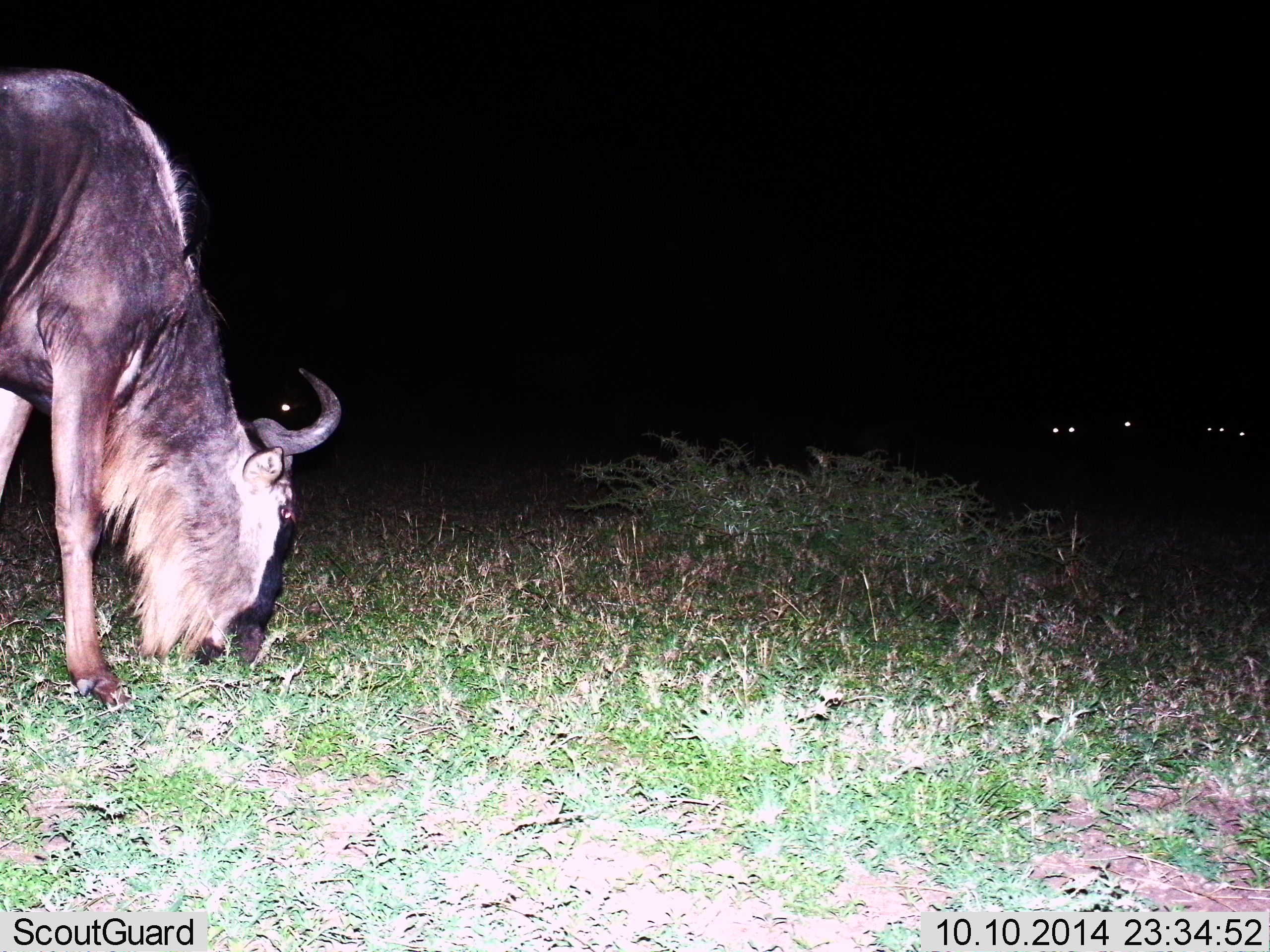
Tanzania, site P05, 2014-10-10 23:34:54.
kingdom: Animalia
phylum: Chordata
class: Mammalia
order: Artiodactyla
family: Bovidae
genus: Connochaetes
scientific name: Connochaetes taurinus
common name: blue wildebeest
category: wildebeest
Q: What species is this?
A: Wildebeest (blue wildebeest) (Connochaetes taurinus).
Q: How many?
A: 1.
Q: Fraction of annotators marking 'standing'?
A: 30%.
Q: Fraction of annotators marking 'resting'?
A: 10%.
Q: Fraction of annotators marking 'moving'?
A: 0%.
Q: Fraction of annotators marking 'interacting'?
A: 0%.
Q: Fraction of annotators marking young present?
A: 0%.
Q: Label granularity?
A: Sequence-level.